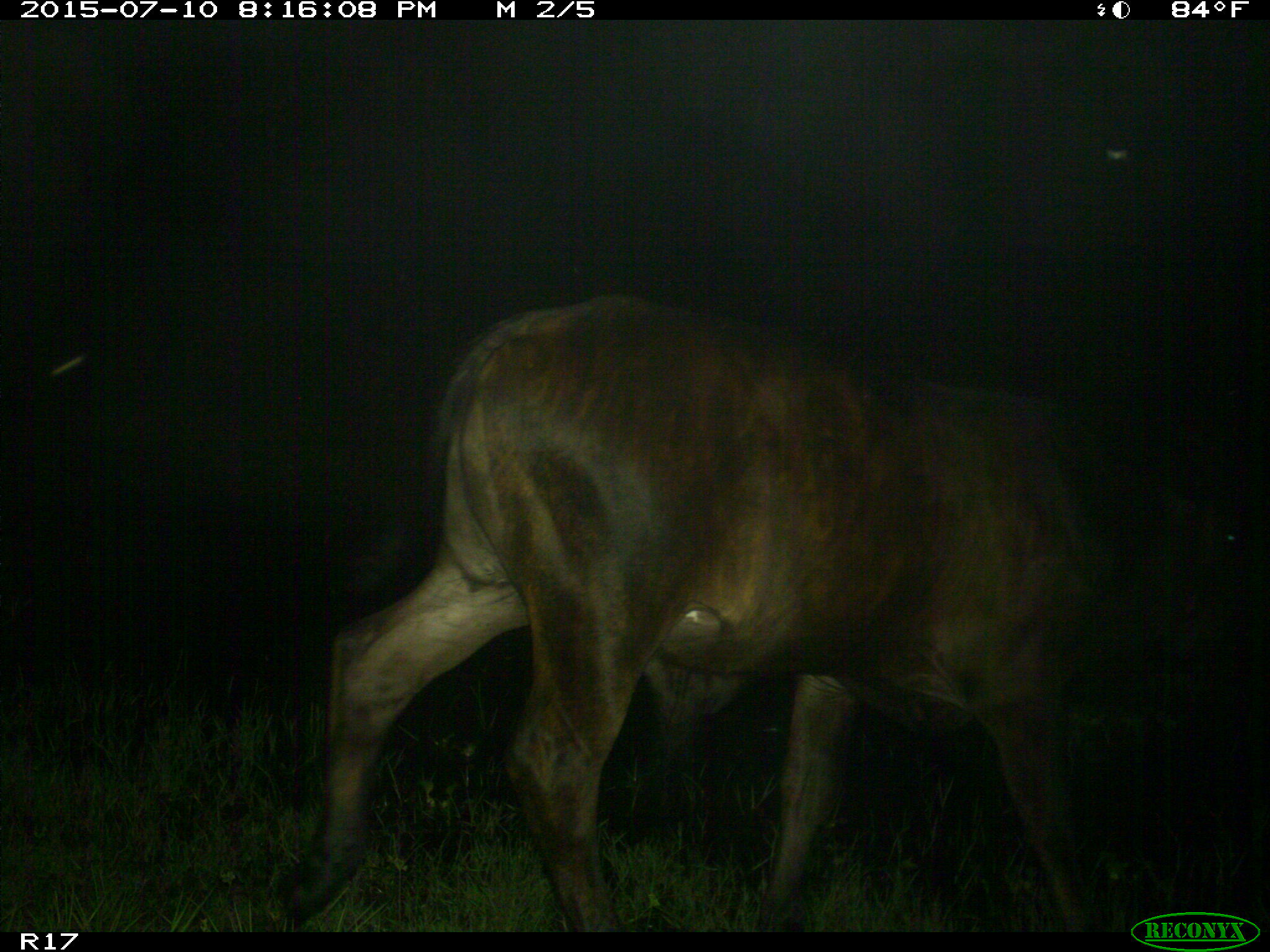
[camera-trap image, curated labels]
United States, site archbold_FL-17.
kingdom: Animalia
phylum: Chordata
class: Mammalia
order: Artiodactyla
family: Bovidae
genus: Bos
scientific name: Bos taurus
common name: domestic cow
Bos taurus (domestic cow).